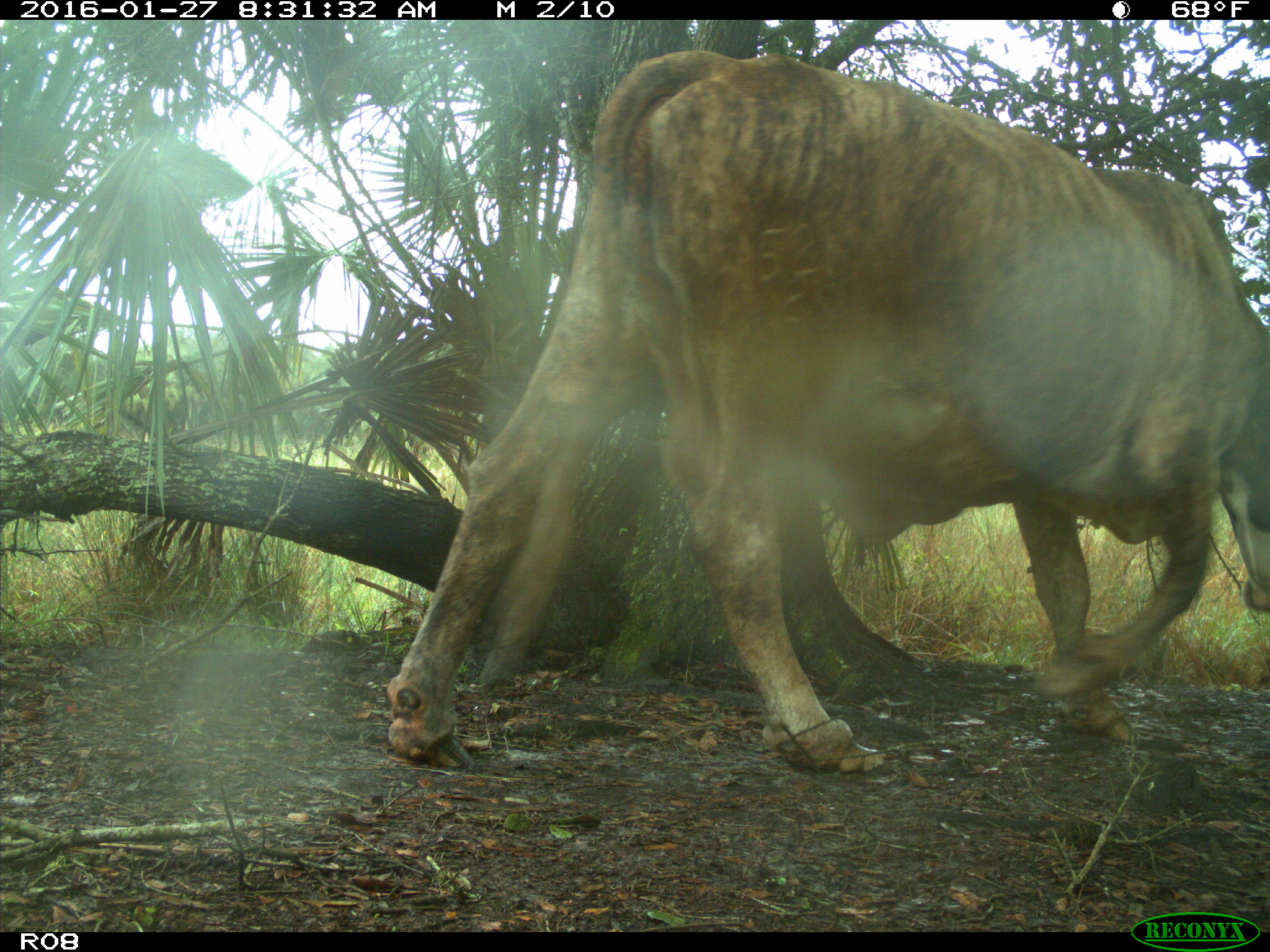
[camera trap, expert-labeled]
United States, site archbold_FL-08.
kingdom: Animalia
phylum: Chordata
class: Mammalia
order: Artiodactyla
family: Bovidae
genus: Bos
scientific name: Bos taurus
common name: domestic cow